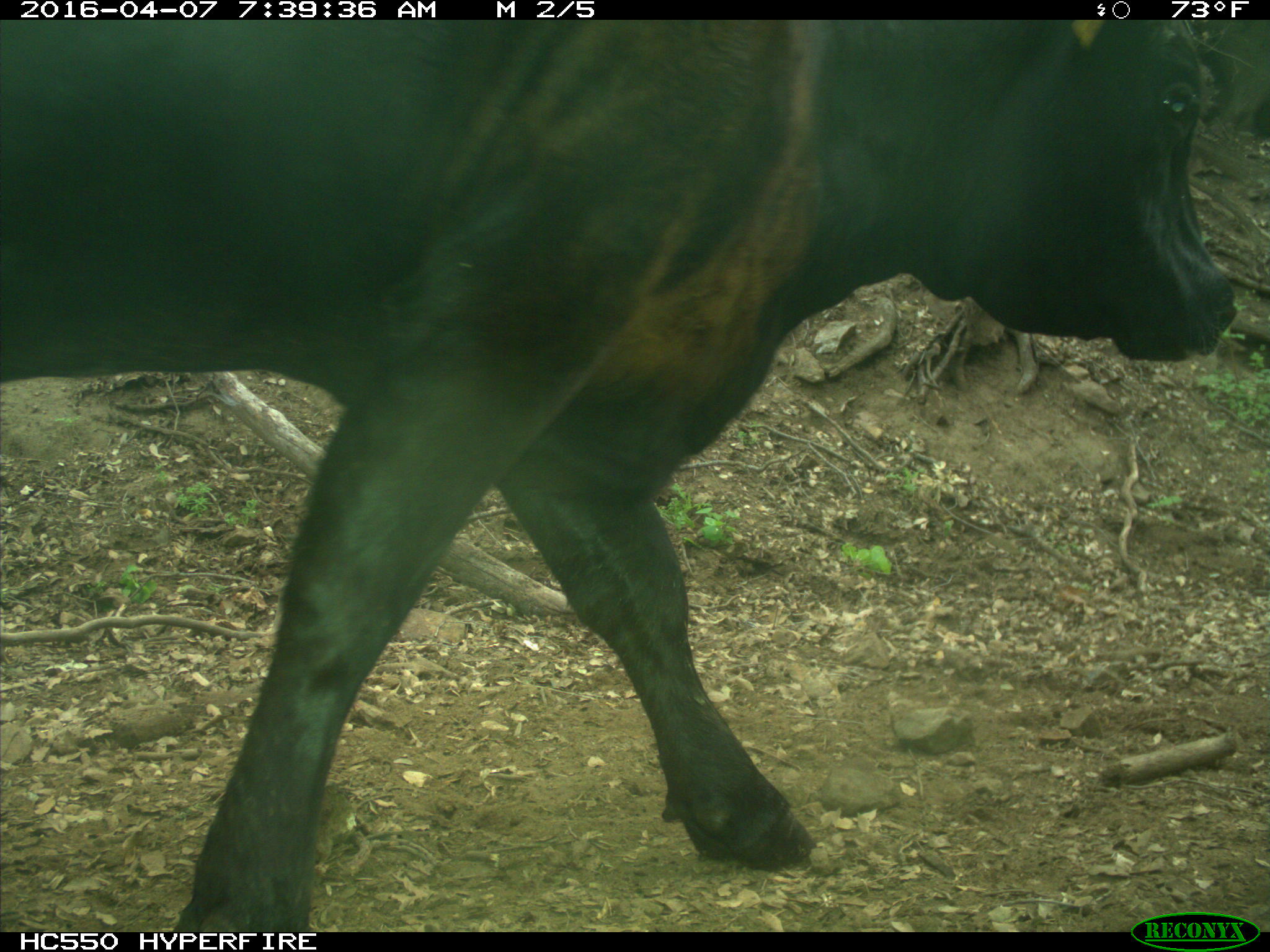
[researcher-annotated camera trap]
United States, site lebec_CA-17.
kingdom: Animalia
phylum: Chordata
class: Mammalia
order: Artiodactyla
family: Bovidae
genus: Bos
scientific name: Bos taurus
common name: domestic cow